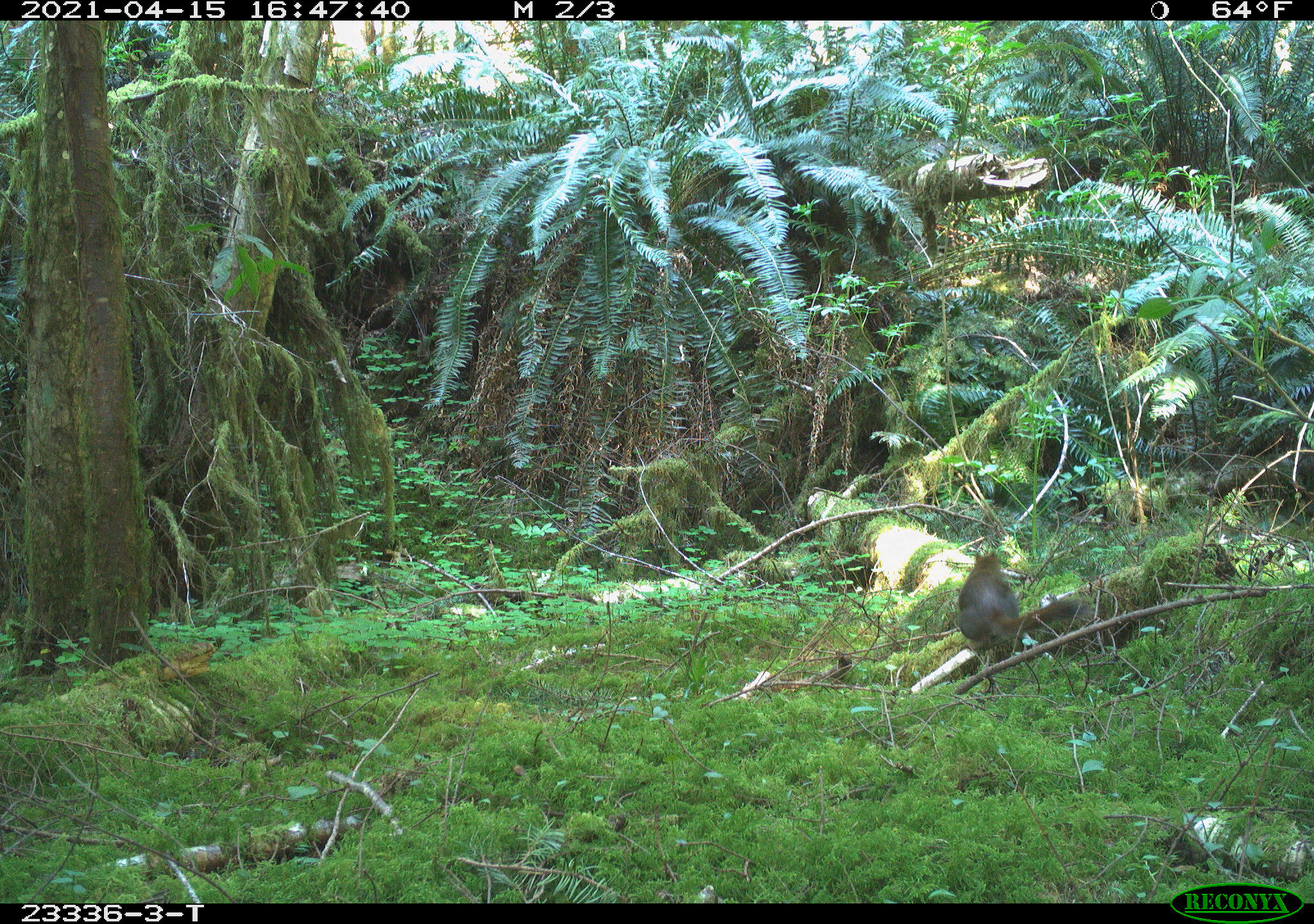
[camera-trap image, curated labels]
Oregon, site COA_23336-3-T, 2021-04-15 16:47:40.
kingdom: Animalia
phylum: Chordata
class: Mammalia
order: Rodentia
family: Sciuridae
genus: Tamiasciurus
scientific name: Tamiasciurus douglasii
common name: douglas squirrel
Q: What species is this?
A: Douglas squirrel (Tamiasciurus douglasii).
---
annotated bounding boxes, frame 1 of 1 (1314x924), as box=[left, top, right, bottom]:
douglas squirrel: box=[960, 549, 1090, 649]